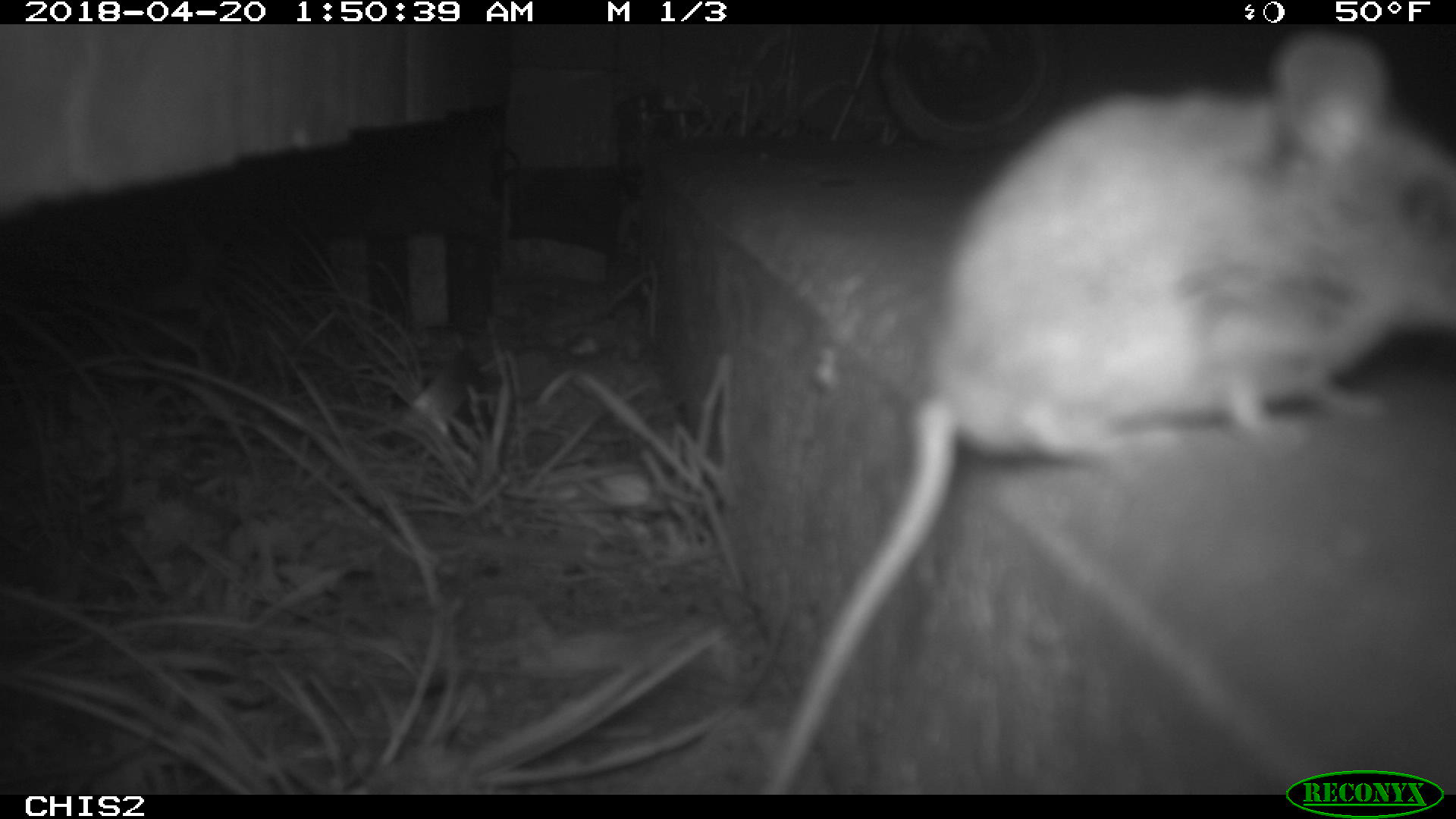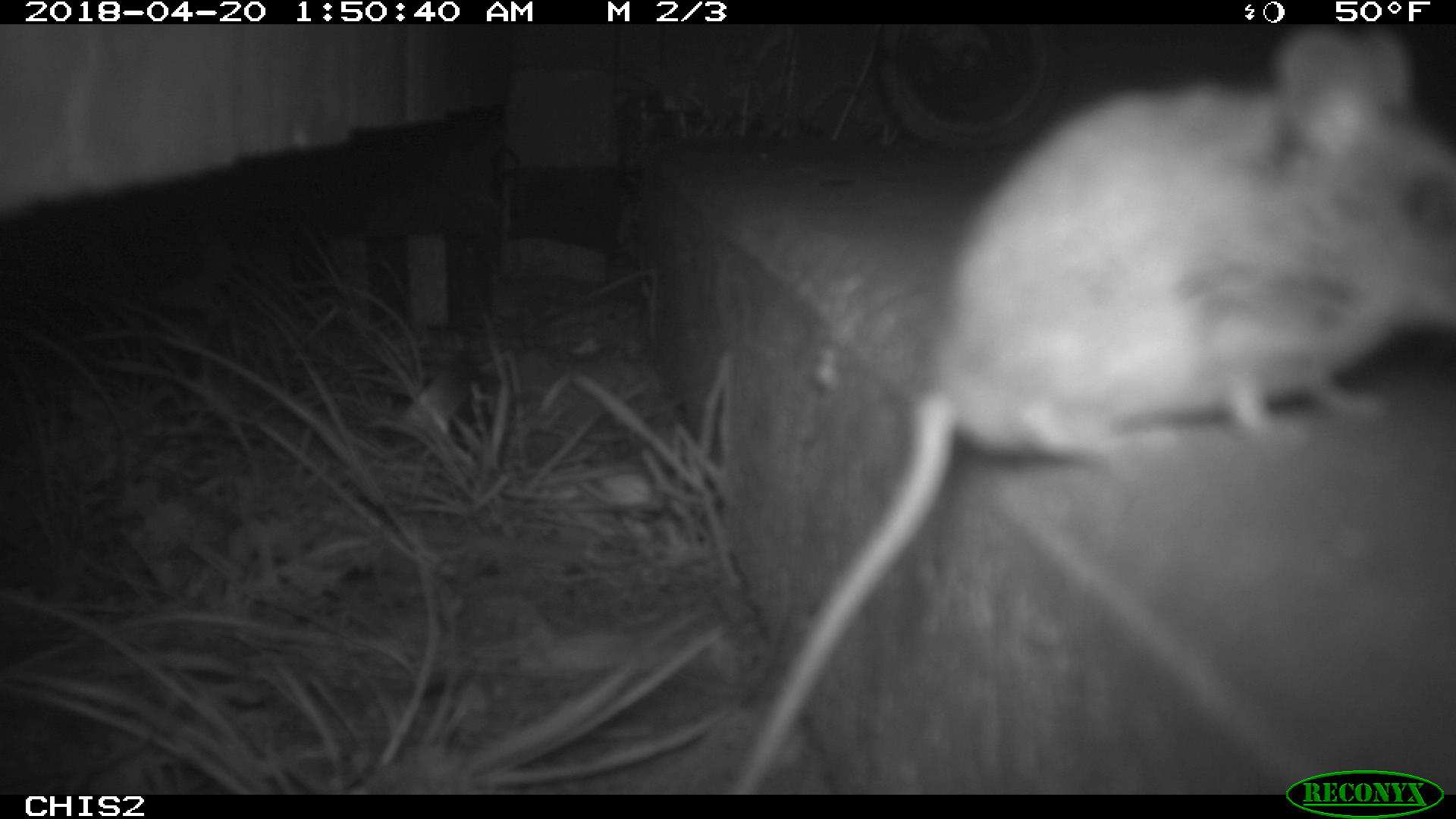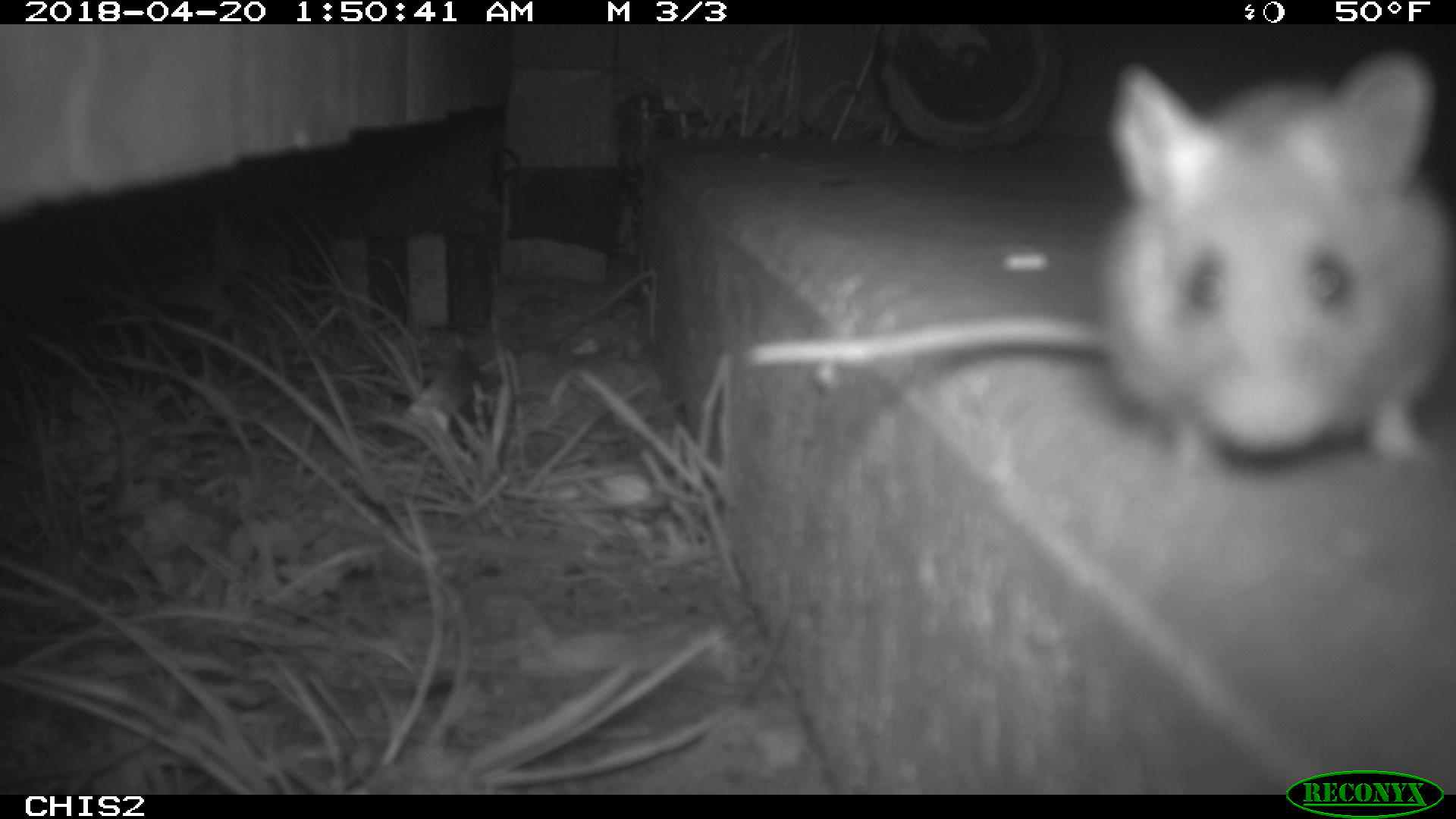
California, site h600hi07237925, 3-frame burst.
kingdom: Animalia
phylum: Chordata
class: Mammalia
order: Rodentia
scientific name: Rodentia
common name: rodent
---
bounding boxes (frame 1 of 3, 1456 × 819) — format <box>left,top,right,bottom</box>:
rodent: <box>758,27,1455,794</box>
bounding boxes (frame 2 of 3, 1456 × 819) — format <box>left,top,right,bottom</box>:
rodent: <box>723,22,1455,794</box>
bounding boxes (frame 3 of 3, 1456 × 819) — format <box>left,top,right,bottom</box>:
rodent: <box>747,52,1455,471</box>